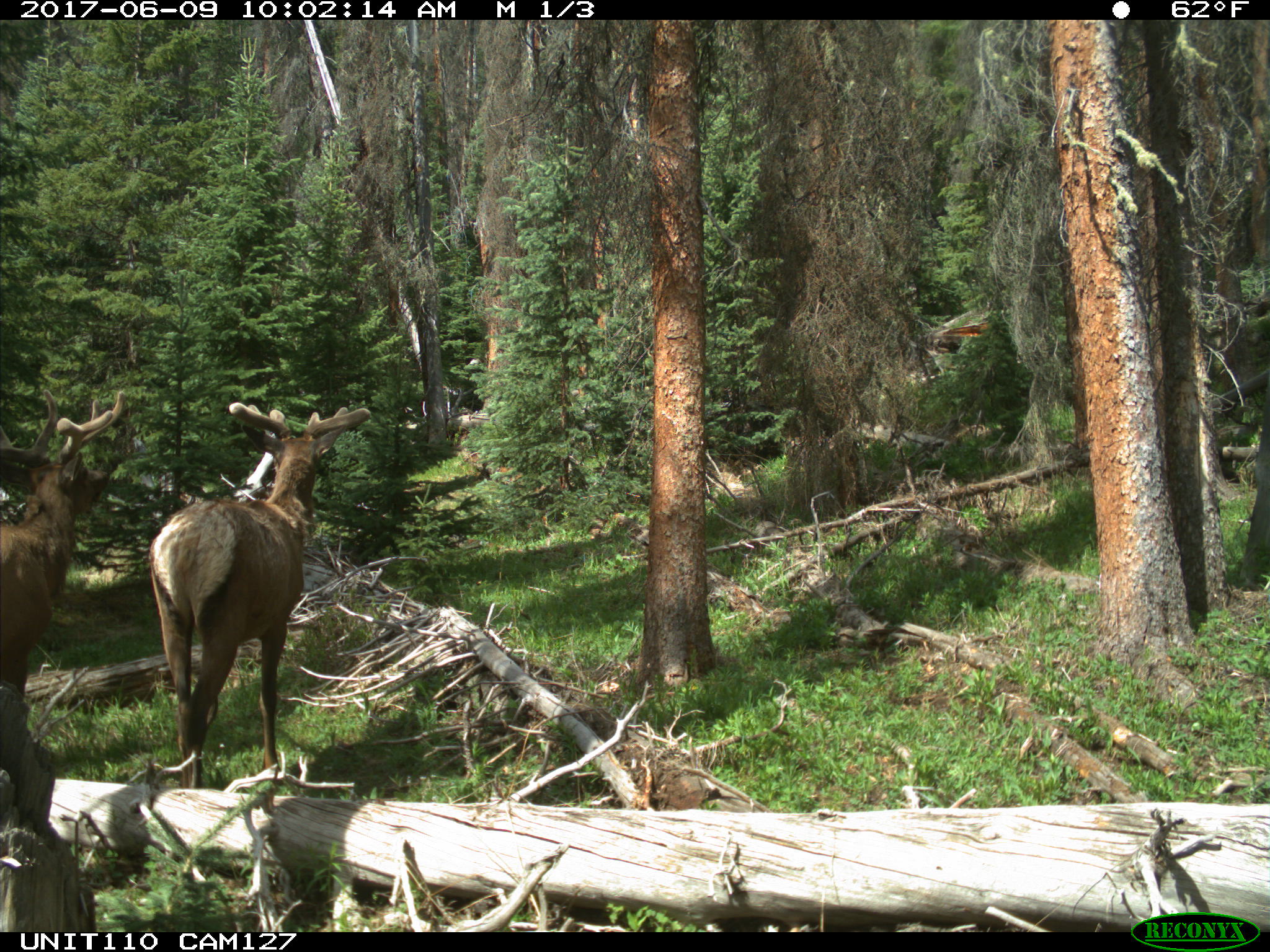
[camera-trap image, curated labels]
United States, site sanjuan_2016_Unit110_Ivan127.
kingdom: Animalia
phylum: Chordata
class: Mammalia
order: Artiodactyla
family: Cervidae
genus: Cervus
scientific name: Cervus elaphus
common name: red deer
Cervus elaphus (red deer).